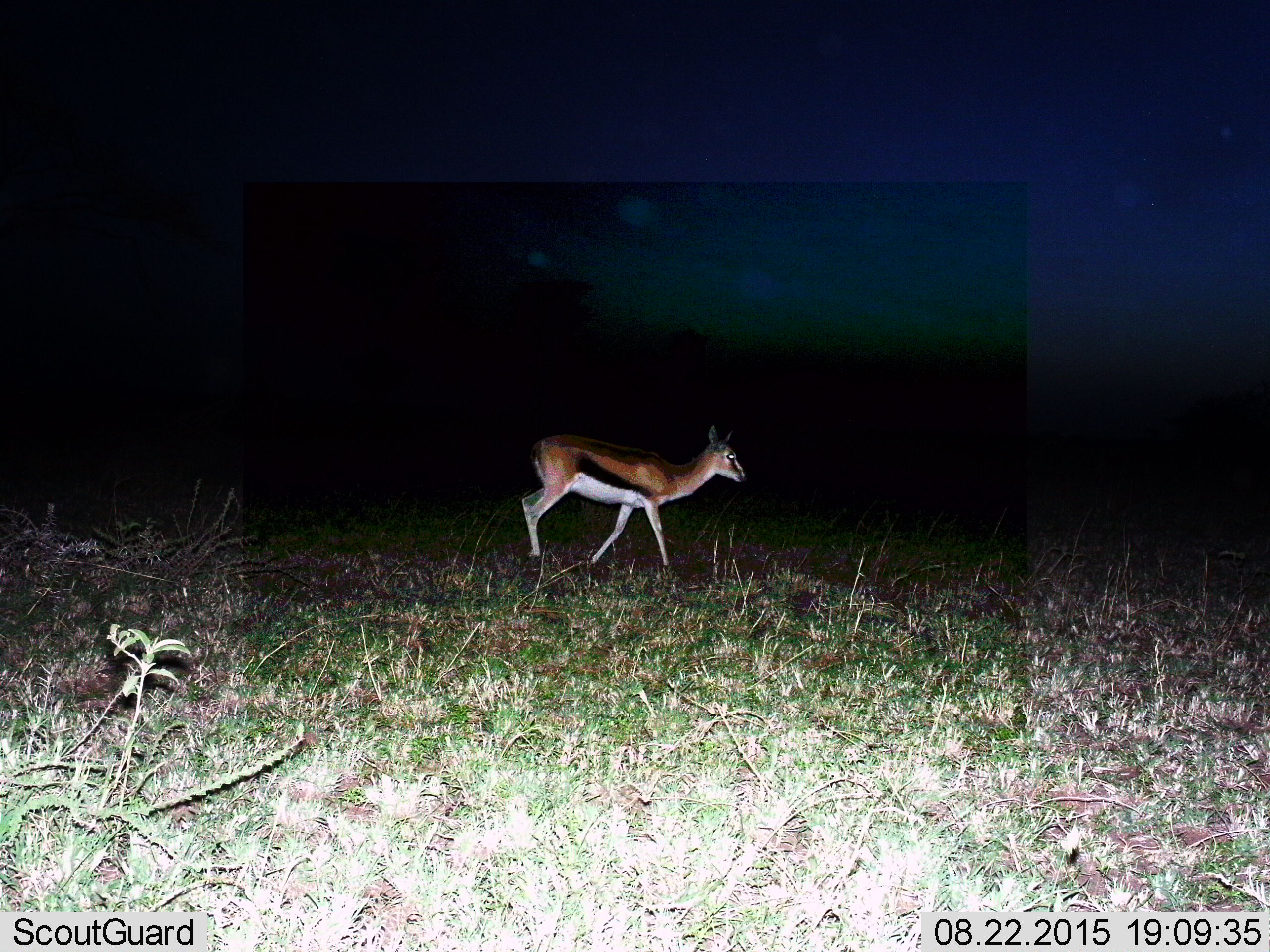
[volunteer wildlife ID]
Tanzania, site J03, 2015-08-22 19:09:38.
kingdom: Animalia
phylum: Chordata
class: Mammalia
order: Artiodactyla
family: Bovidae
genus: Eudorcas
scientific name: Eudorcas thomsonii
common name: thomson's gazelle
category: gazellethomsons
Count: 1.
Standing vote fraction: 40%.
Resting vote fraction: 0%.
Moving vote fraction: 90%.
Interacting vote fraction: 0%.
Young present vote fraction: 0%.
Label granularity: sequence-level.